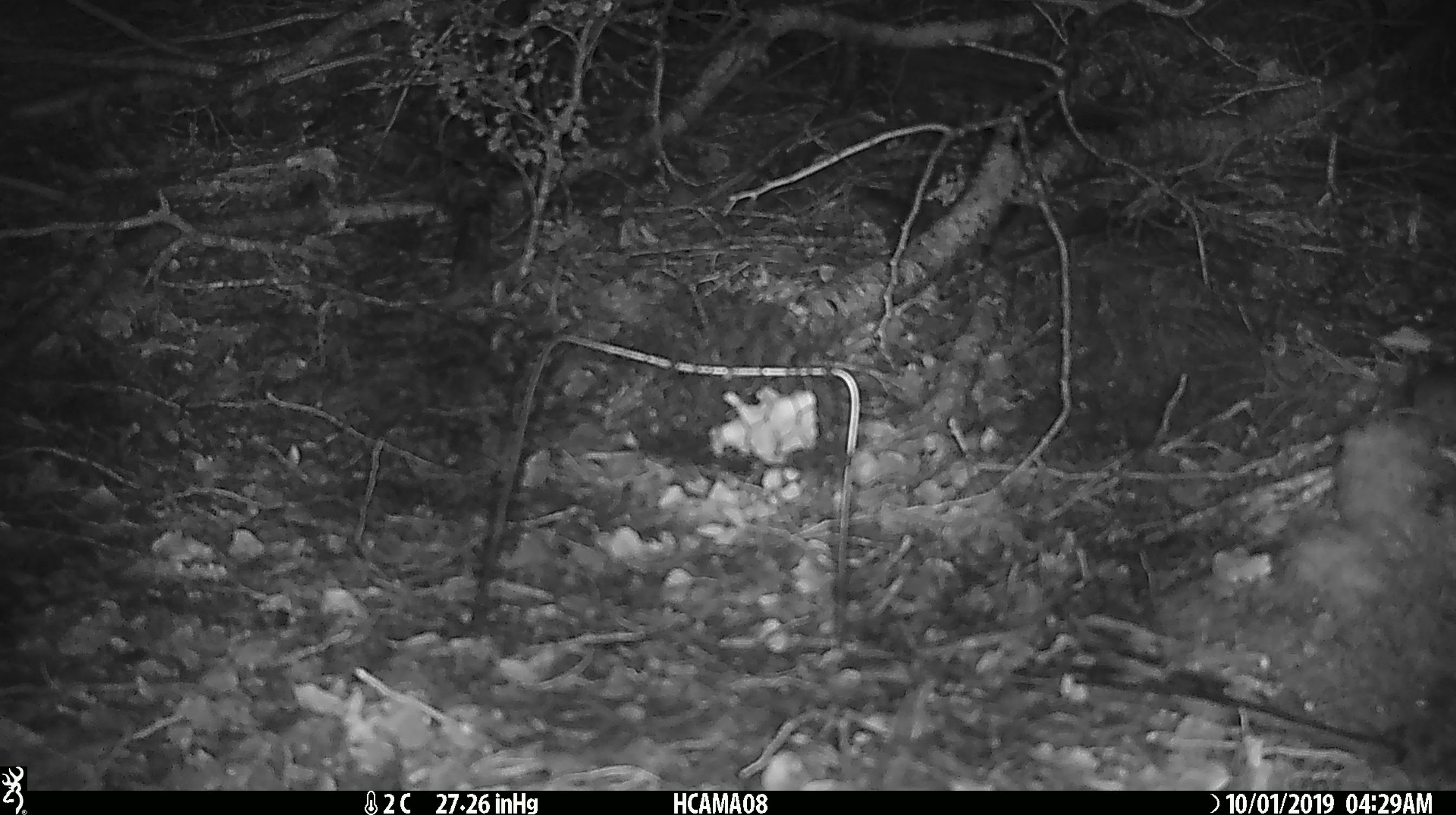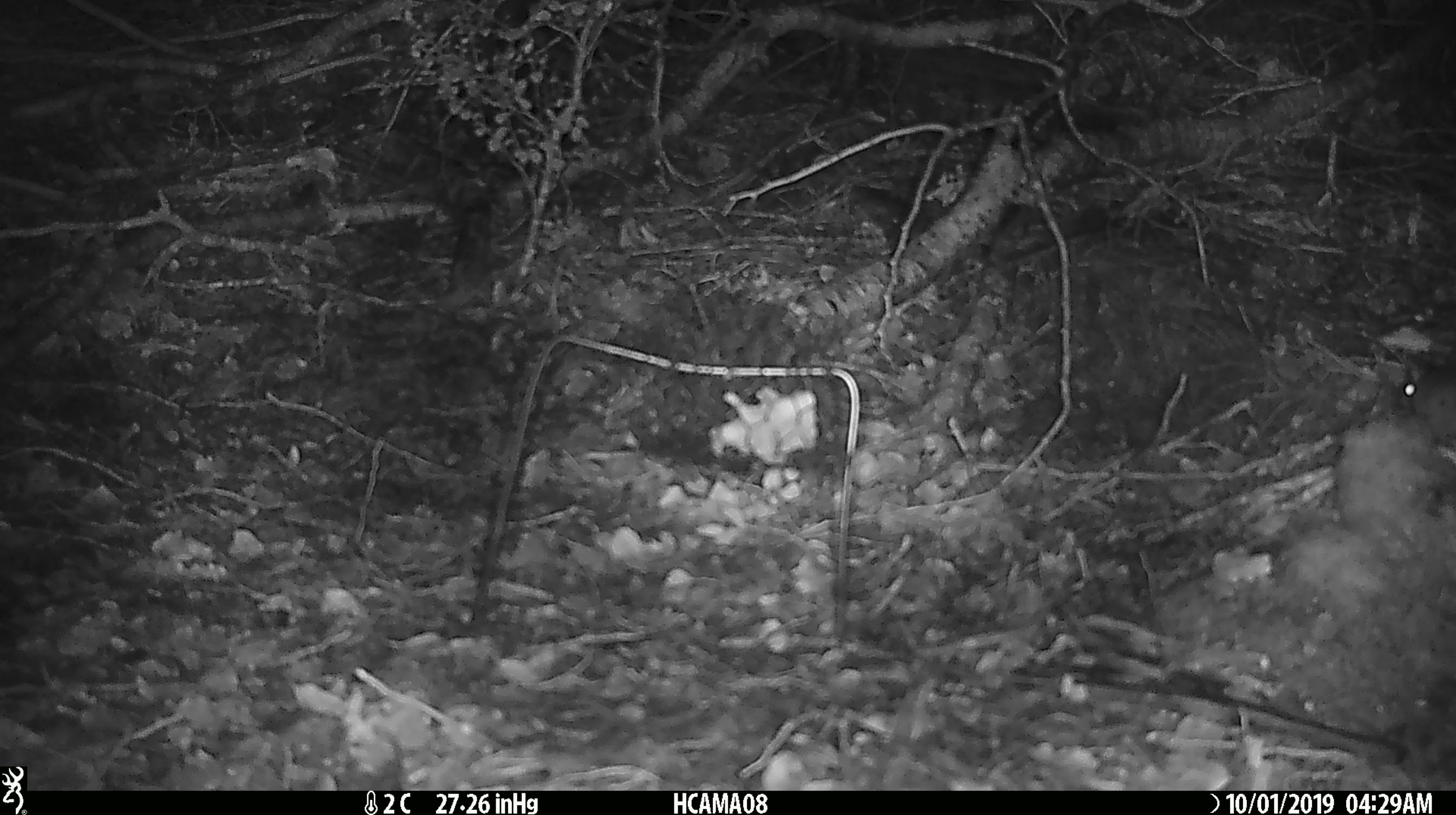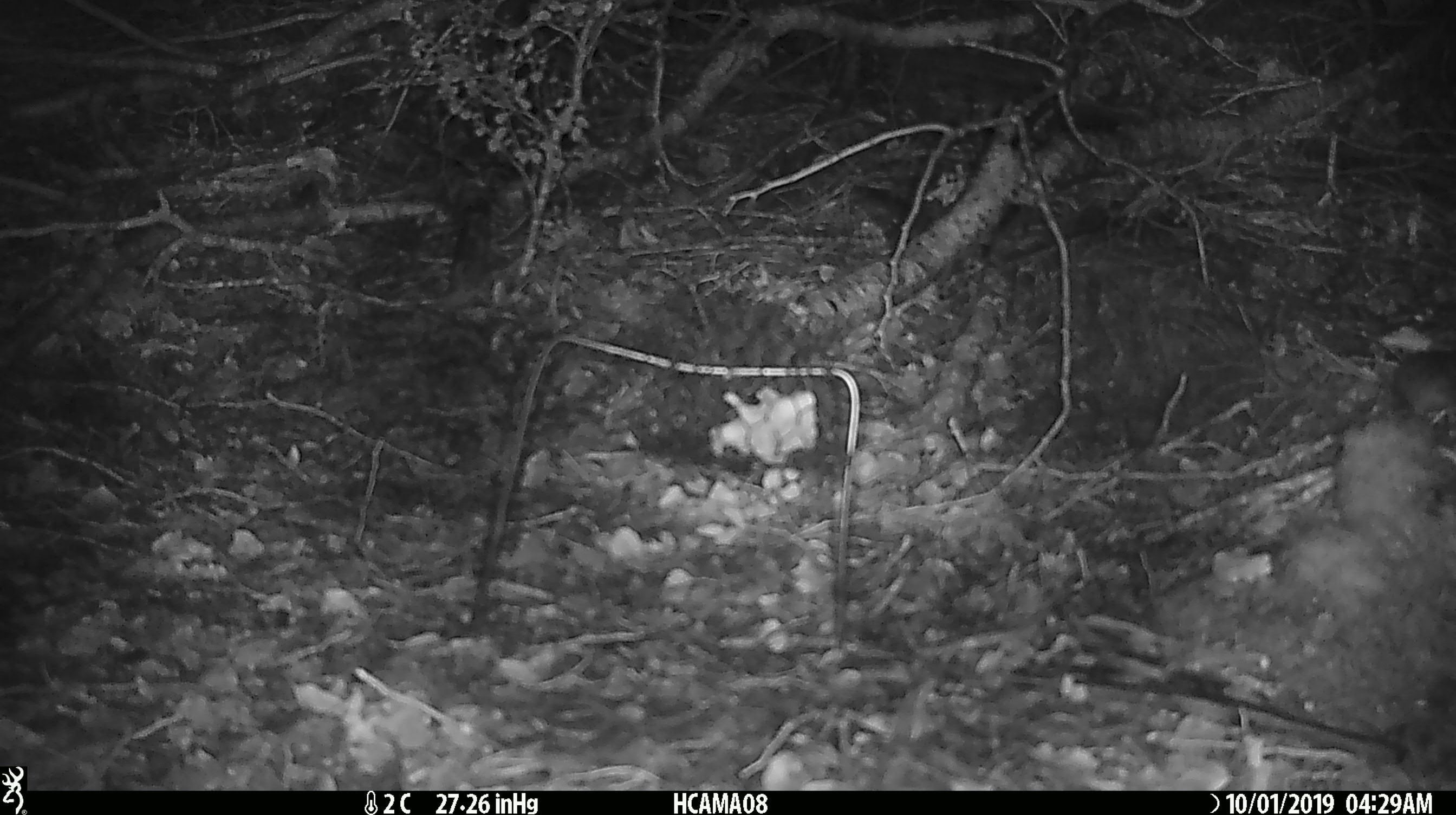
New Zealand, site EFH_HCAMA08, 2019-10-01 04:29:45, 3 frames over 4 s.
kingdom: Animalia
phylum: Chordata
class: Mammalia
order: Rodentia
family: Muridae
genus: Mus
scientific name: Mus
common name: mouse